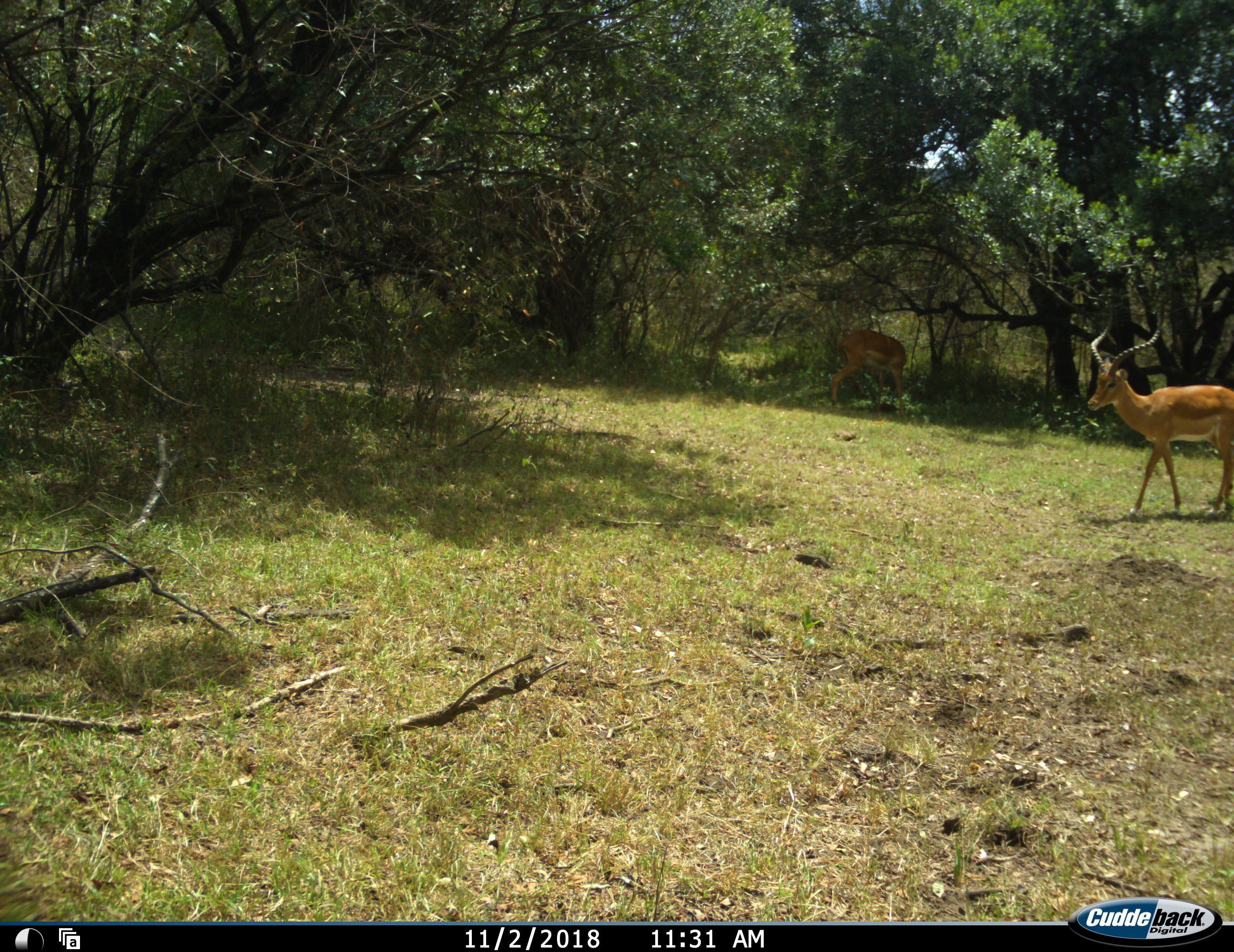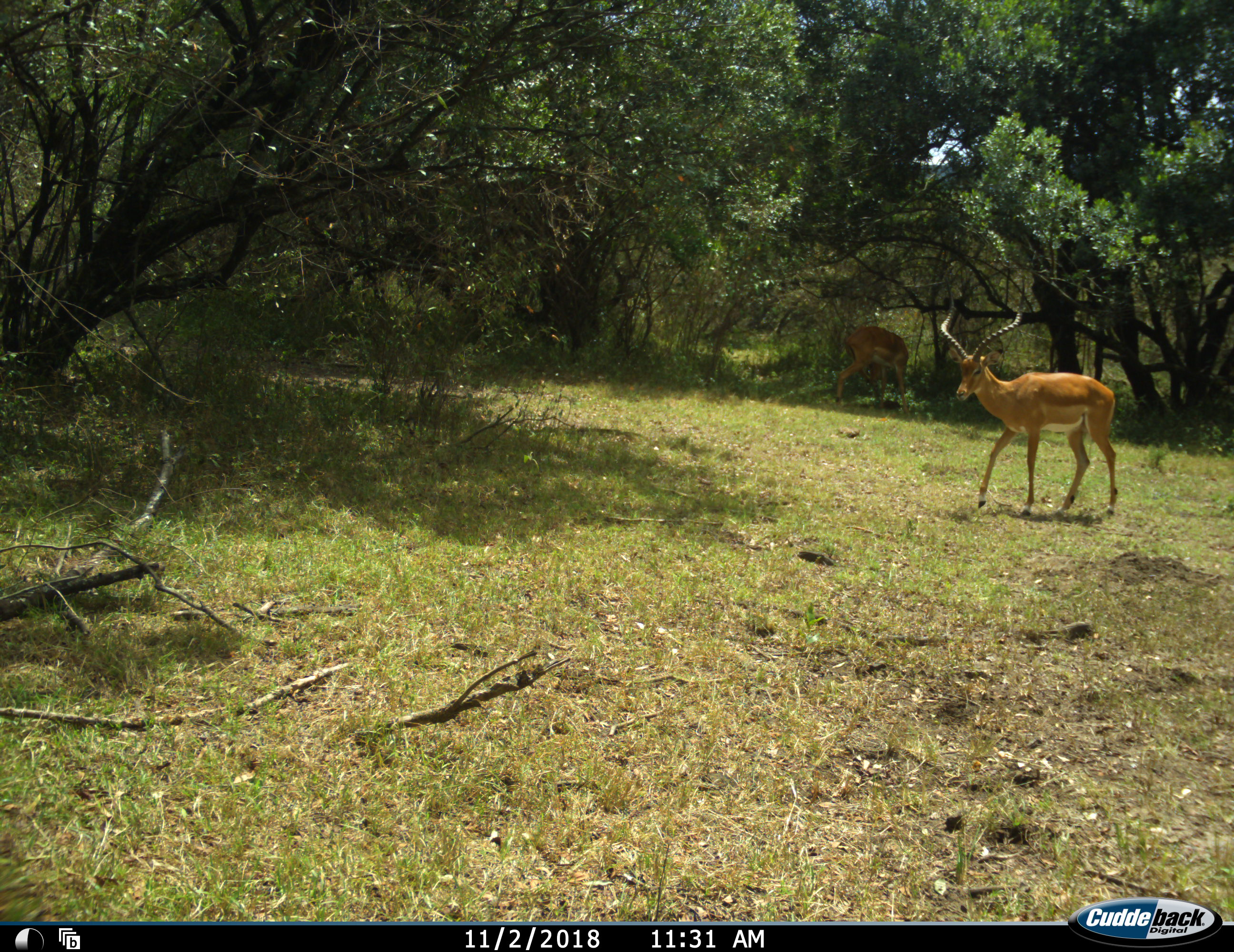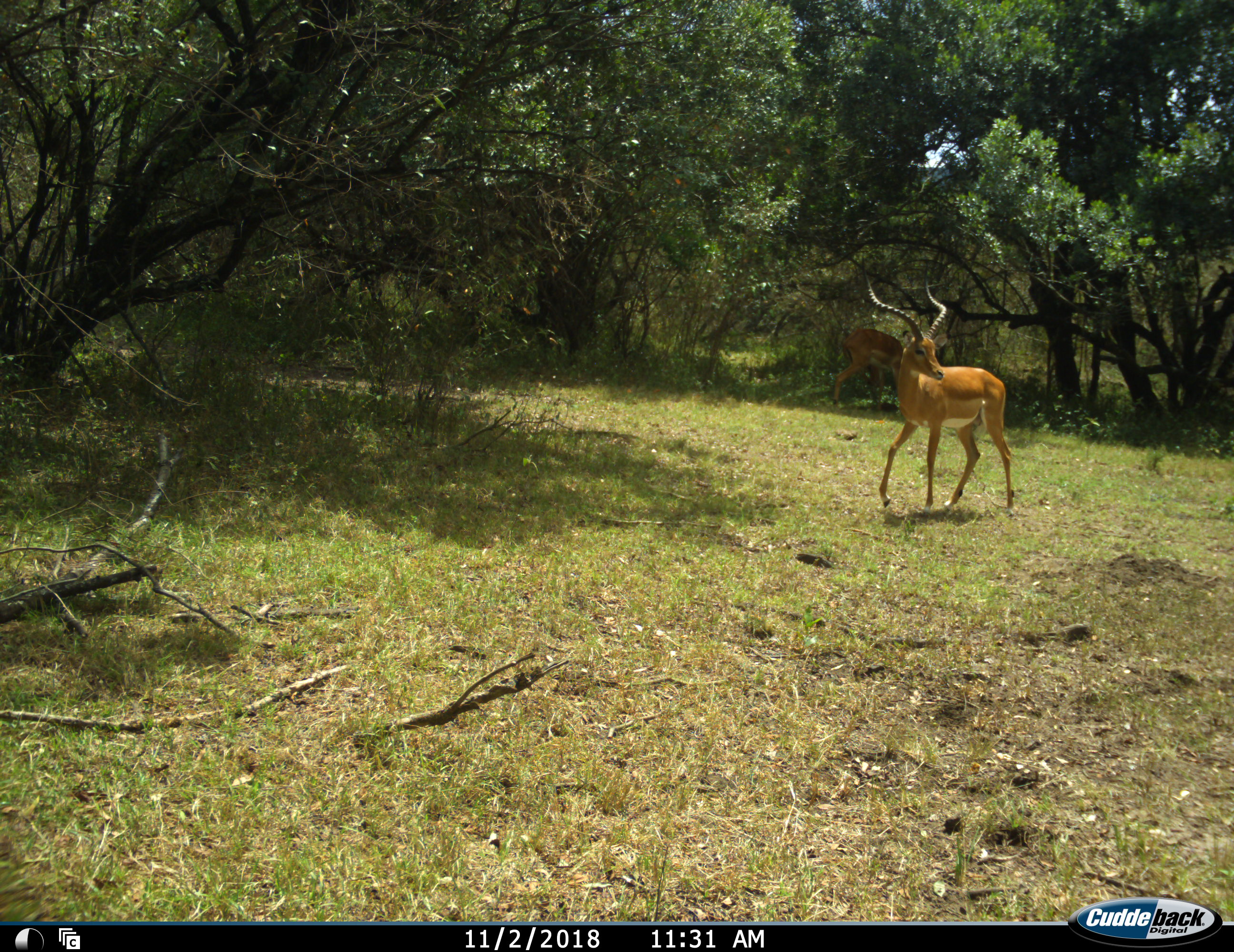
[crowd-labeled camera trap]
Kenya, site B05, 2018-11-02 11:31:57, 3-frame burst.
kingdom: Animalia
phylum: Chordata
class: Mammalia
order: Artiodactyla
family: Bovidae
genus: Aepyceros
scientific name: Aepyceros melampus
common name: impala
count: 2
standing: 12%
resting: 0%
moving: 88%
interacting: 0%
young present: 0%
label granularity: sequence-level